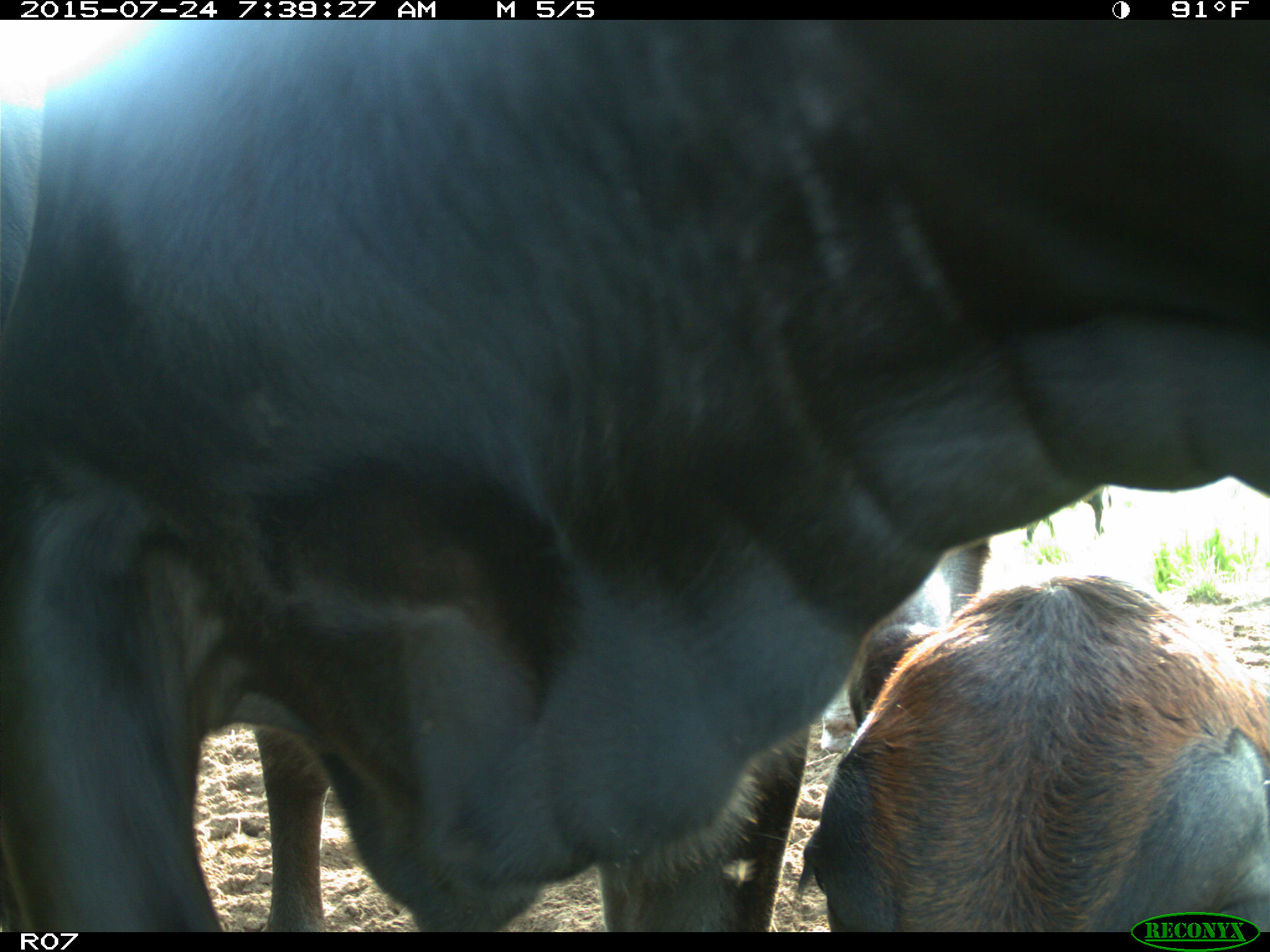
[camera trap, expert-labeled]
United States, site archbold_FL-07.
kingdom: Animalia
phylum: Chordata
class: Mammalia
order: Artiodactyla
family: Bovidae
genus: Bos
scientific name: Bos taurus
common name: domestic cow